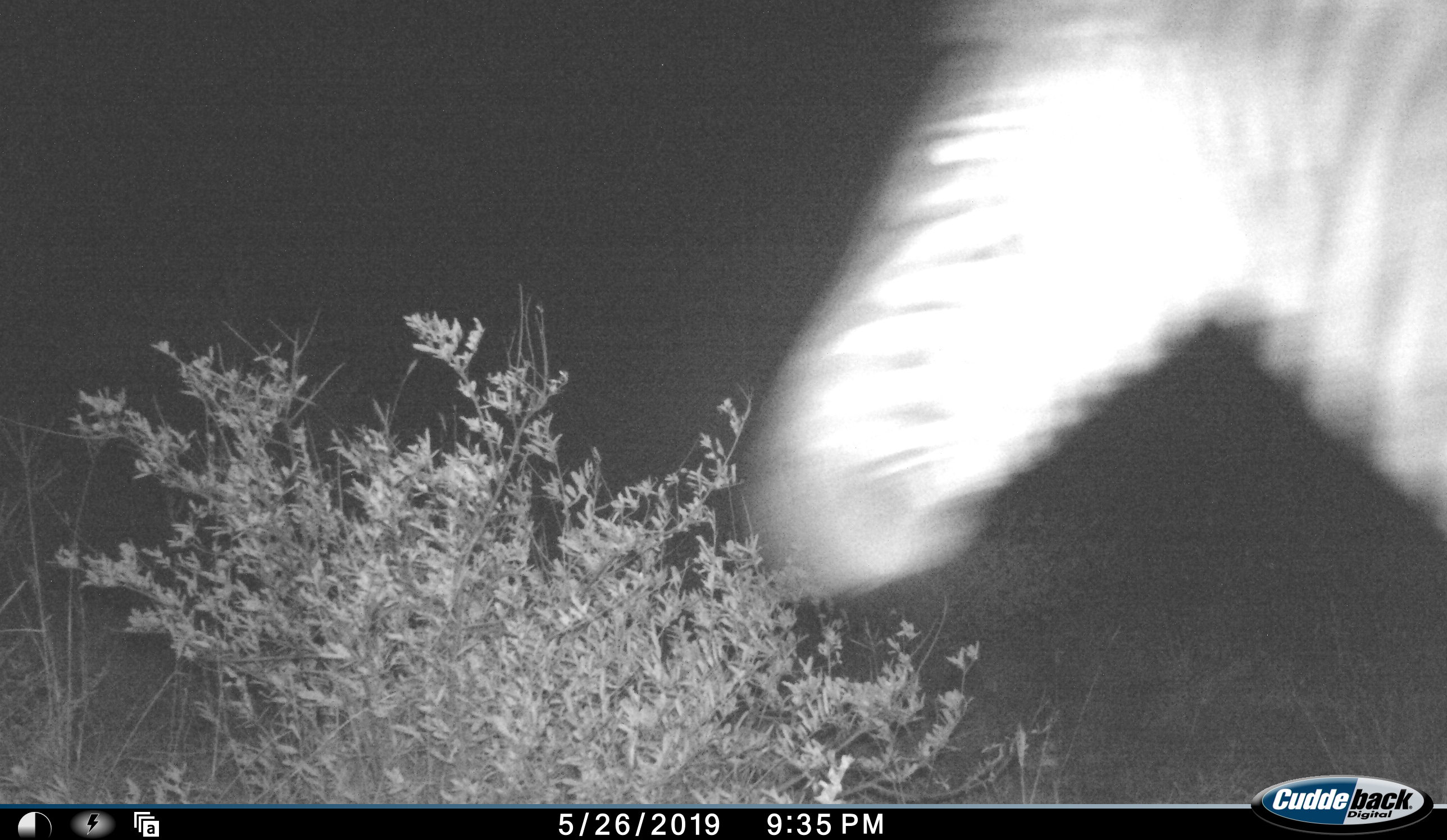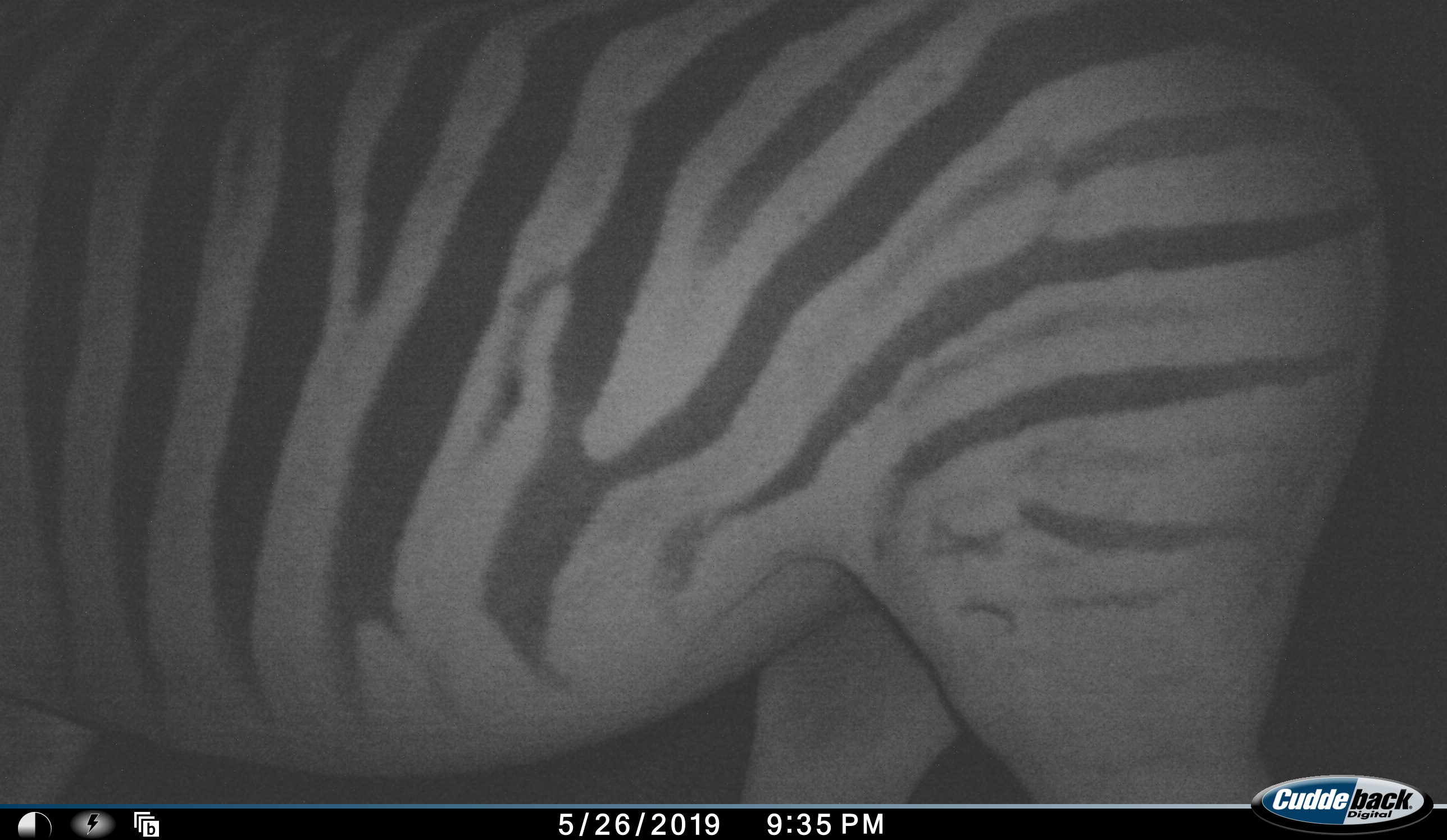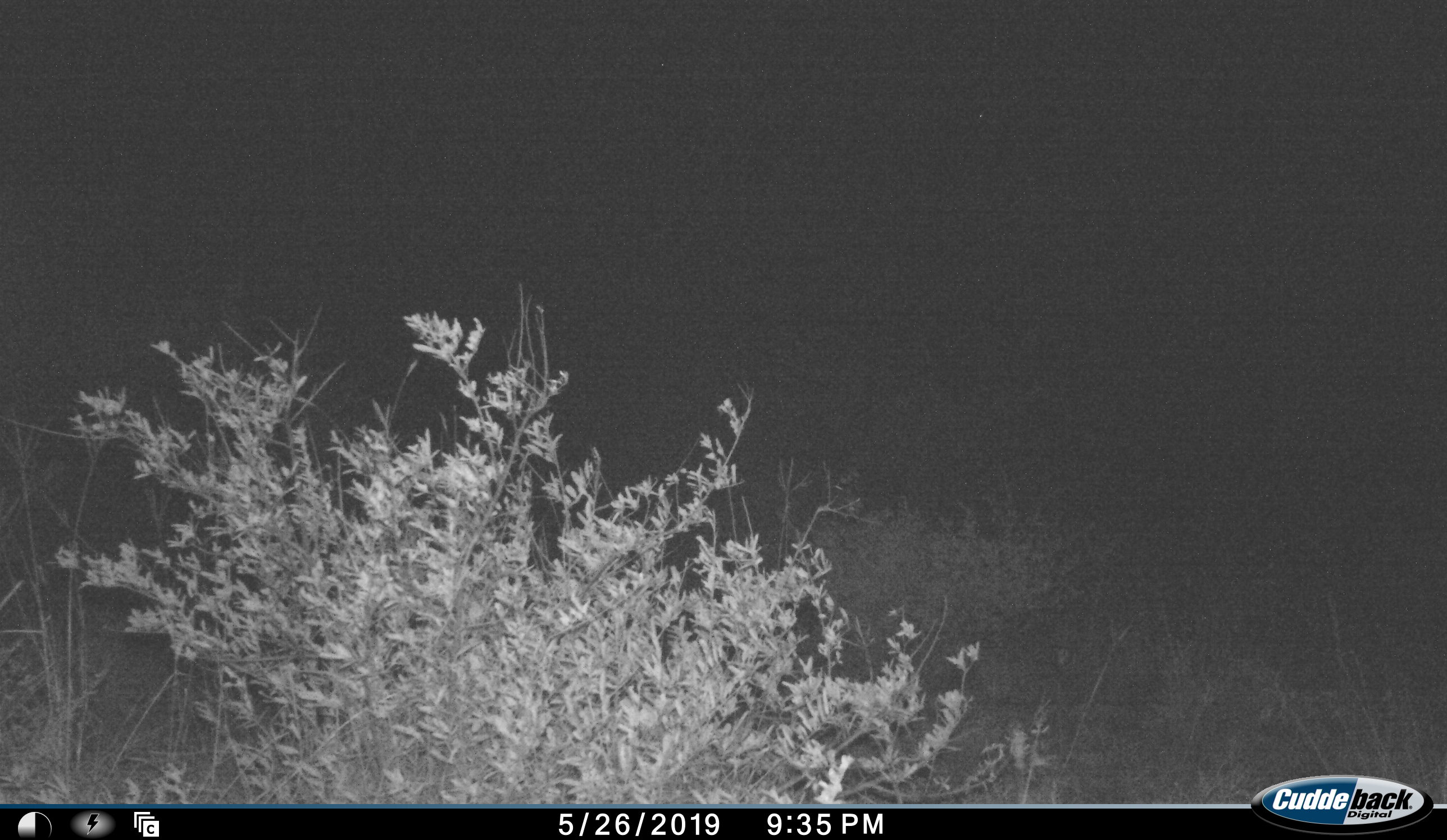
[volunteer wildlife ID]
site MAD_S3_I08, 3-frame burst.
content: unidentified animal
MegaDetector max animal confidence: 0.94